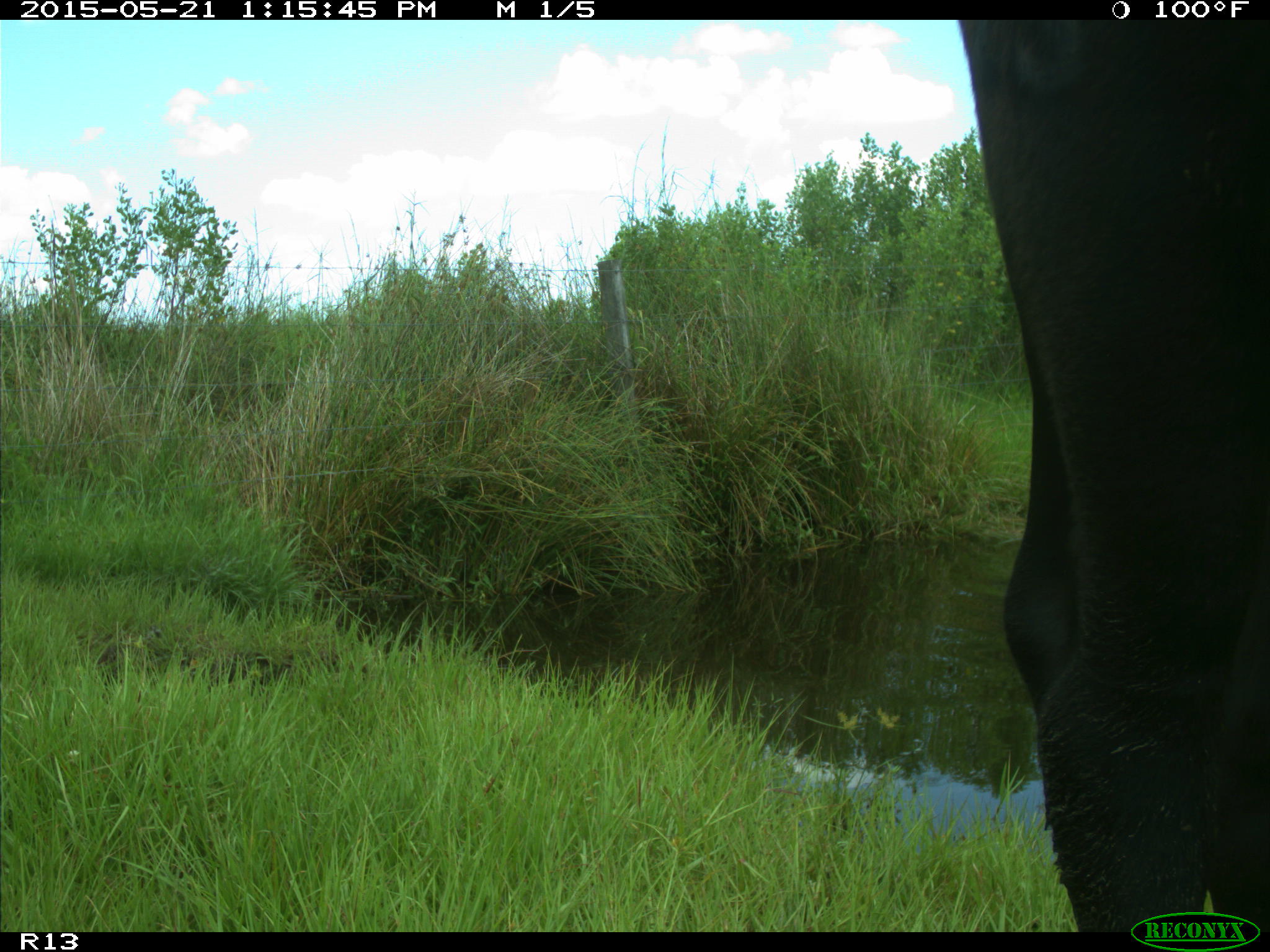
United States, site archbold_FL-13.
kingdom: Animalia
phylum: Chordata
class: Mammalia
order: Artiodactyla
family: Bovidae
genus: Bos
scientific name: Bos taurus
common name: domestic cow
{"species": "Bos taurus (domestic cow)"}